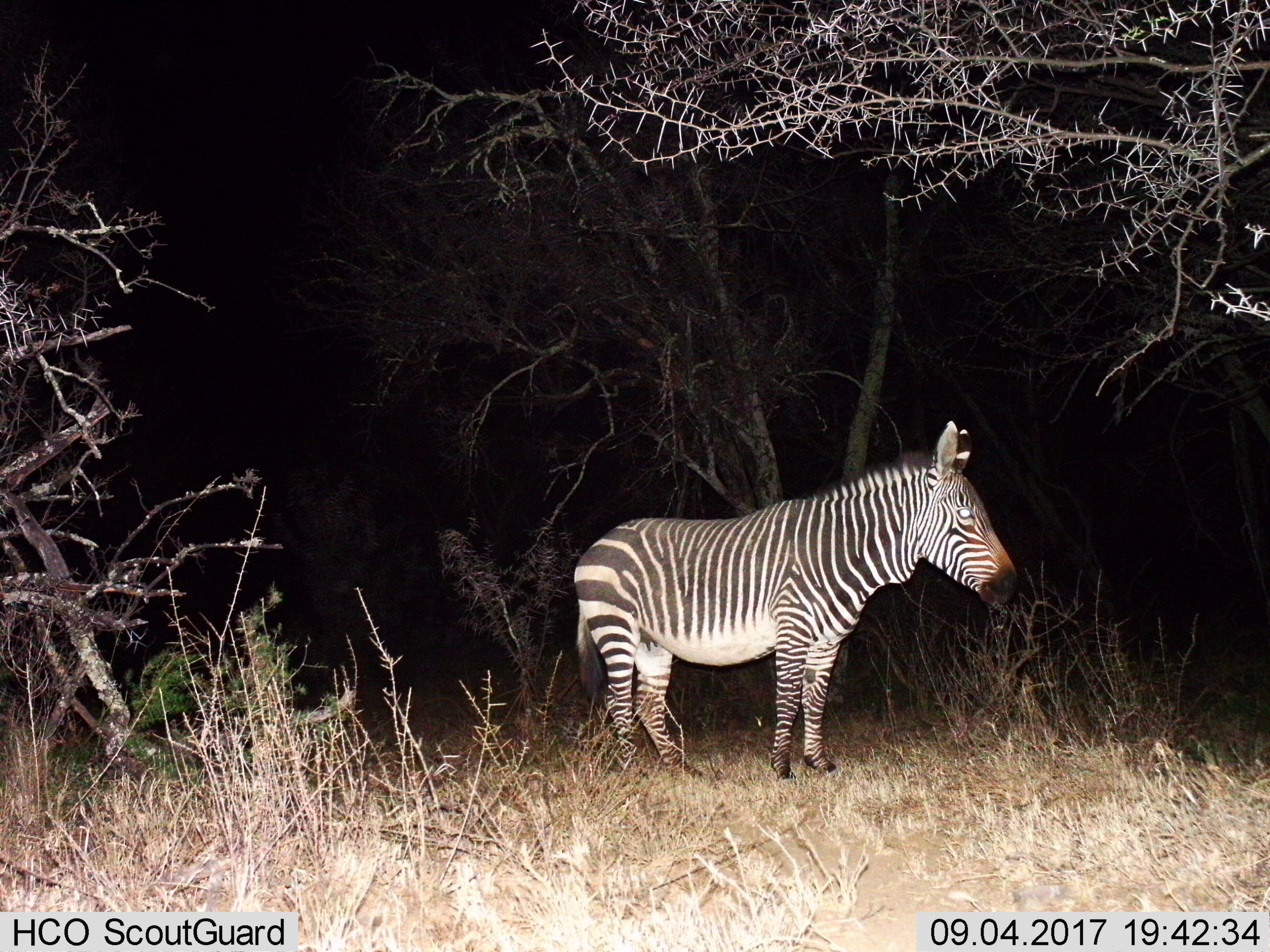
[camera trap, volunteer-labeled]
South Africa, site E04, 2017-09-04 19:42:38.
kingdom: Animalia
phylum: Chordata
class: Mammalia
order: Perissodactyla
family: Equidae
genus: Equus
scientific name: Equus zebra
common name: mountain zebra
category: zebramountain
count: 1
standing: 100%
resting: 0%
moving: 0%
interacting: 0%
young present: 0%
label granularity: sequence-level